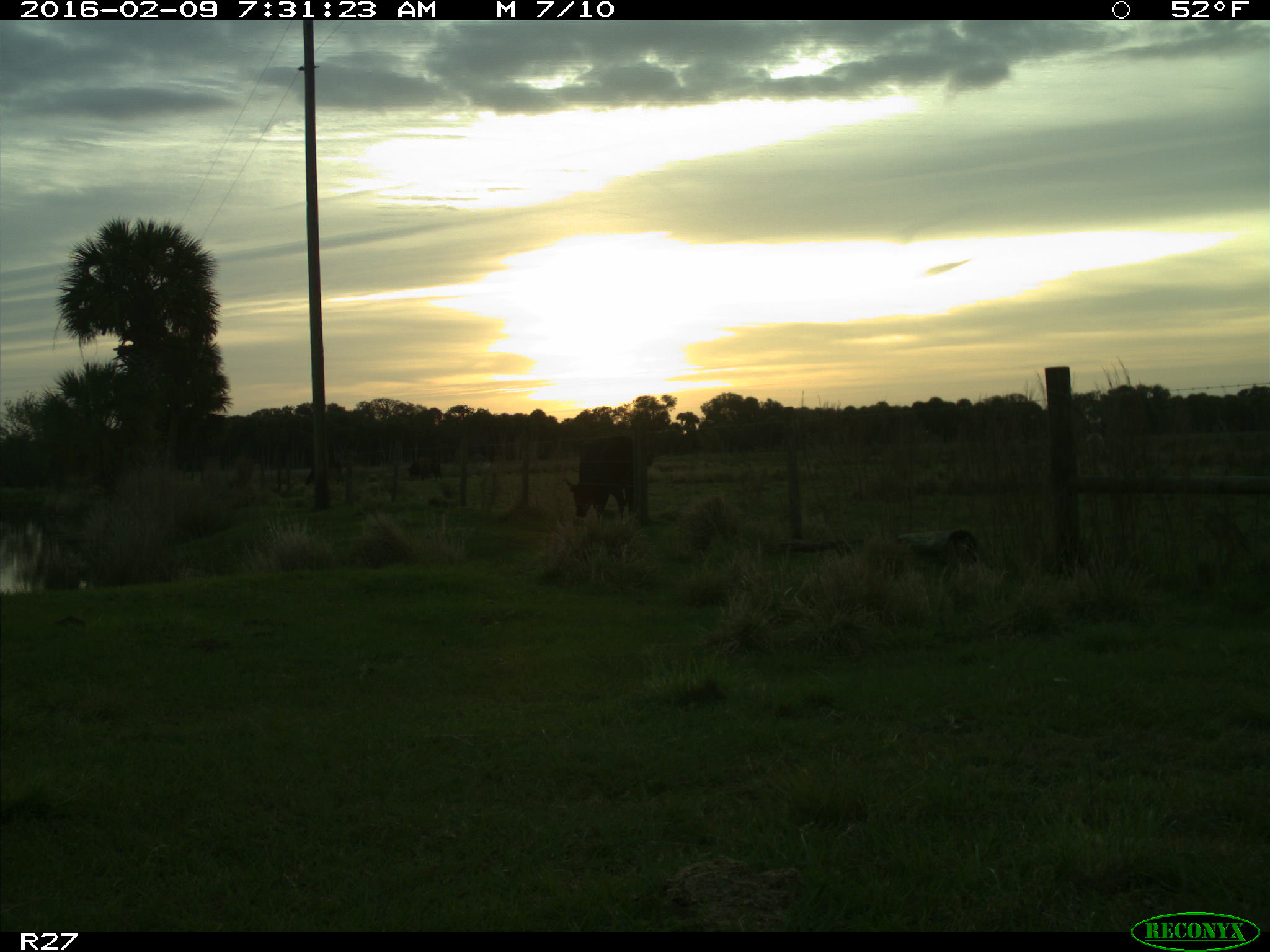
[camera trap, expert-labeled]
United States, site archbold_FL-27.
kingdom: Animalia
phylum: Chordata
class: Mammalia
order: Artiodactyla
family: Bovidae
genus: Bos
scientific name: Bos taurus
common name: domestic cow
Bos taurus (domestic cow).